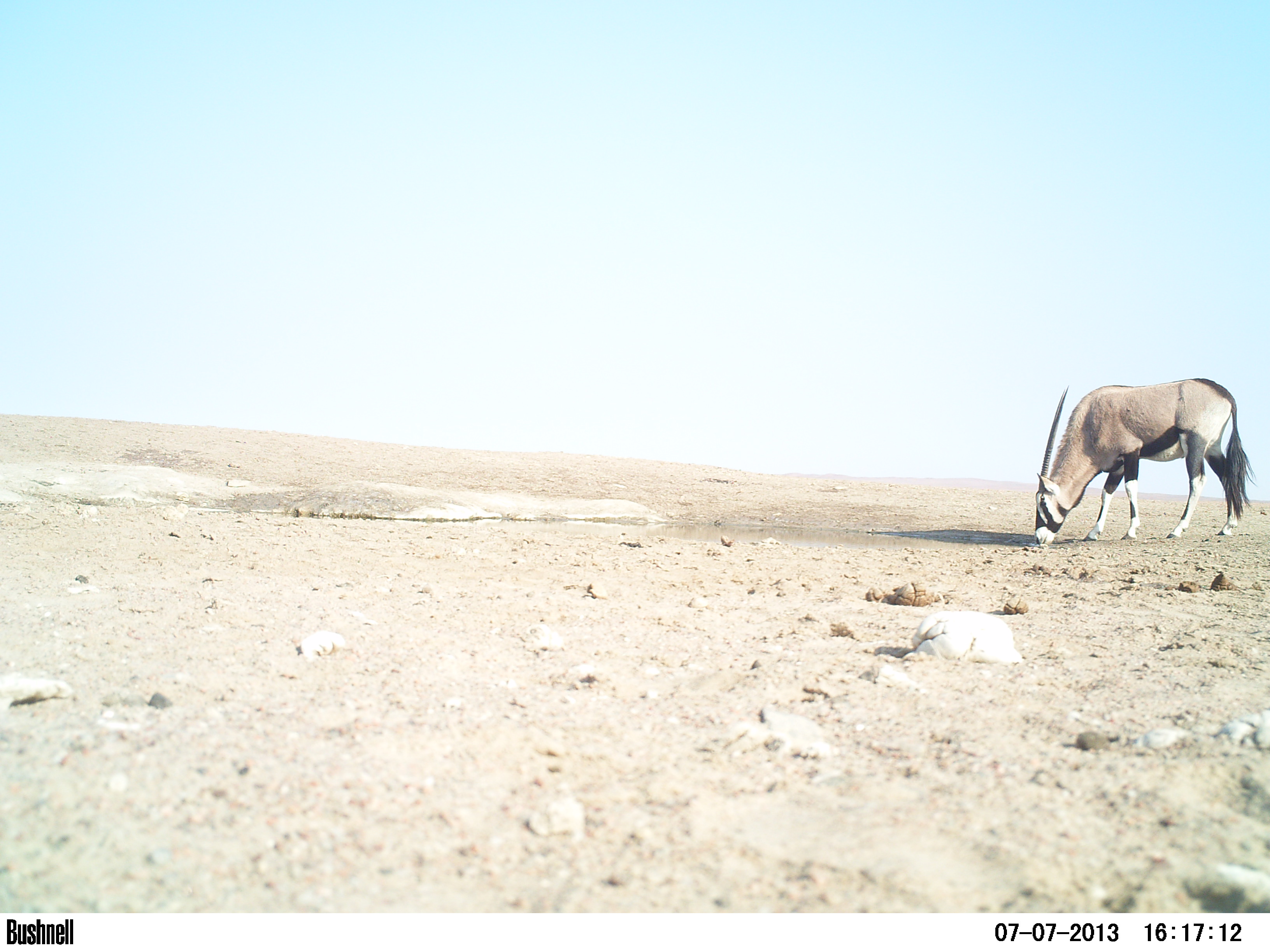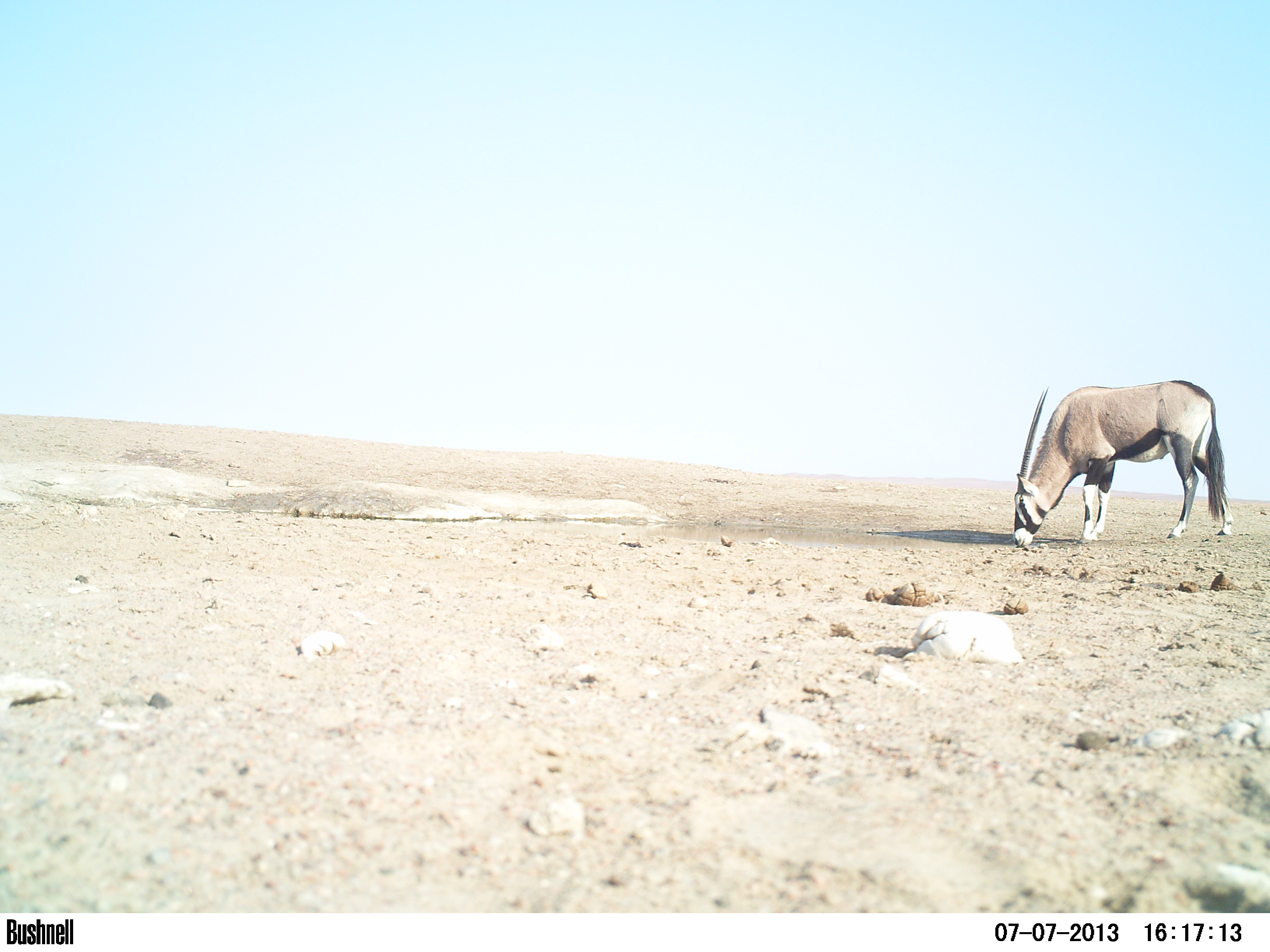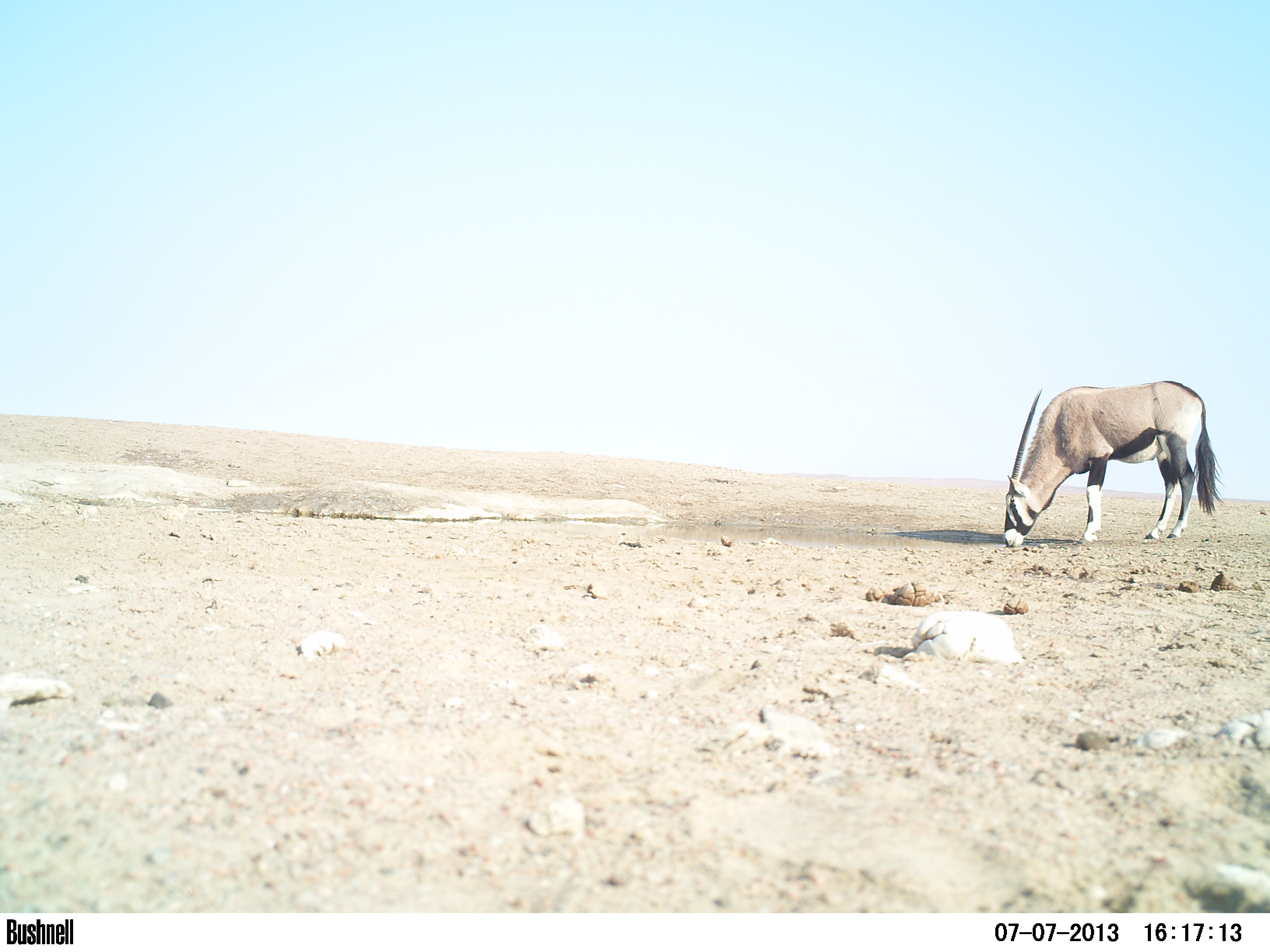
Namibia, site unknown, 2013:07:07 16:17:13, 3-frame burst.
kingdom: Animalia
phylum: Chordata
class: Mammalia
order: Artiodactyla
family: Bovidae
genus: Oryx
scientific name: Oryx gazella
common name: gemsbok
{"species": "Oryx gazella (gemsbok)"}